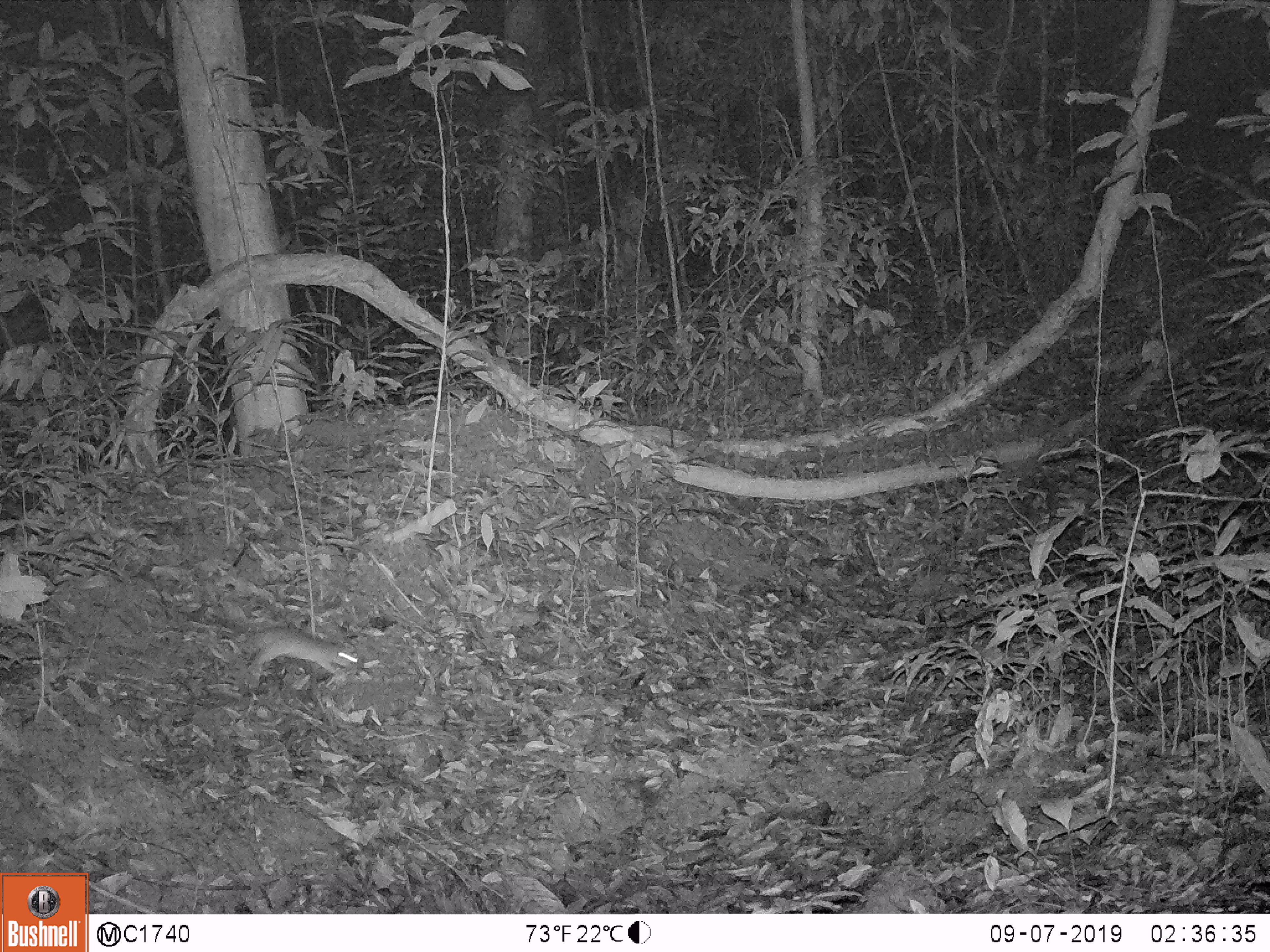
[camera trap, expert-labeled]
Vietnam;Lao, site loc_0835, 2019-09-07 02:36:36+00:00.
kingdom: Animalia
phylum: Chordata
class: Mammalia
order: Rodentia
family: Muridae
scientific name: Muridae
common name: old-world mice and rats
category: unidentified murid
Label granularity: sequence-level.